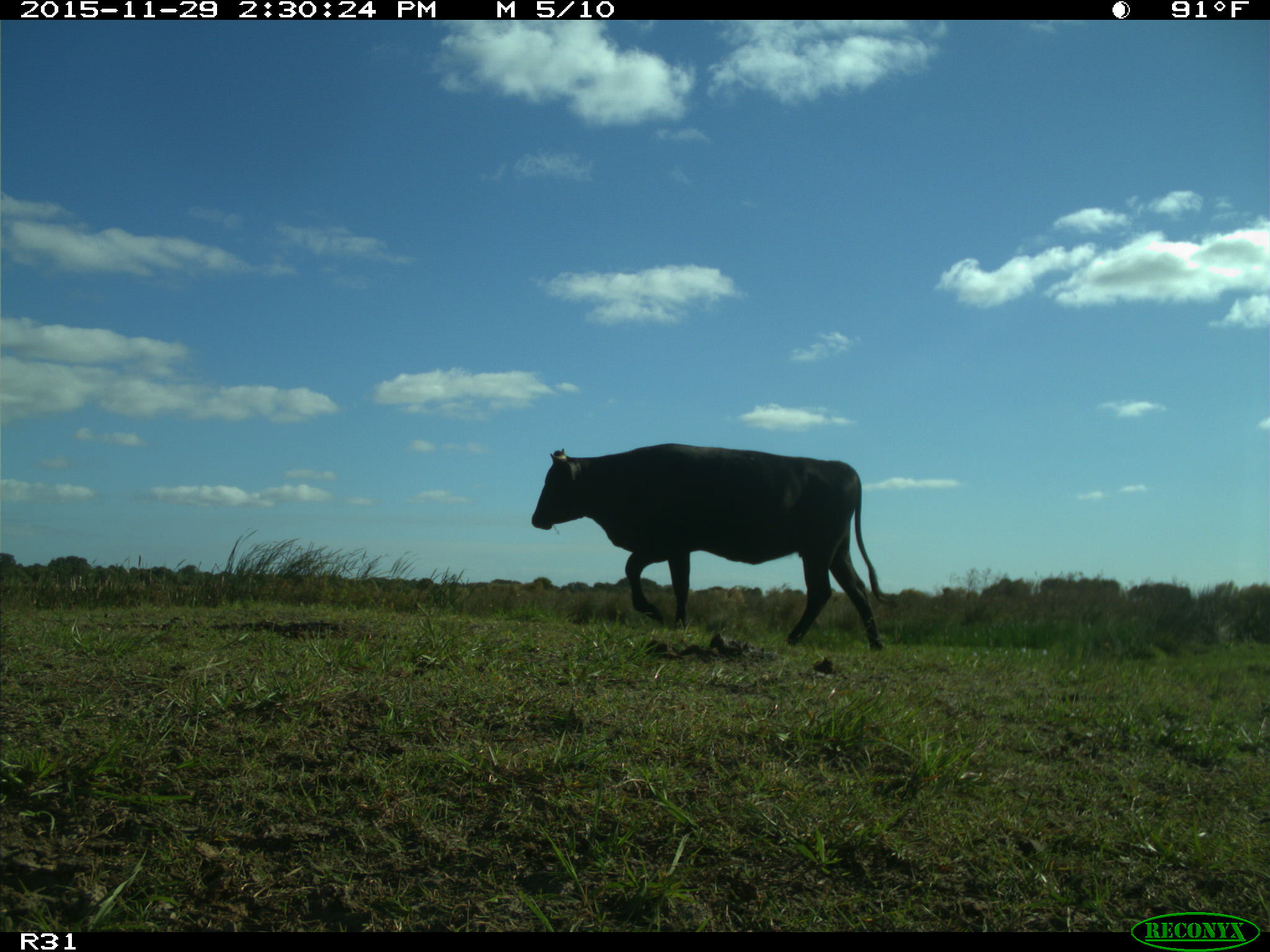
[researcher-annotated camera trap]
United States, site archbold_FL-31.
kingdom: Animalia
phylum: Chordata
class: Mammalia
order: Artiodactyla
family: Bovidae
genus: Bos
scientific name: Bos taurus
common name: domestic cow